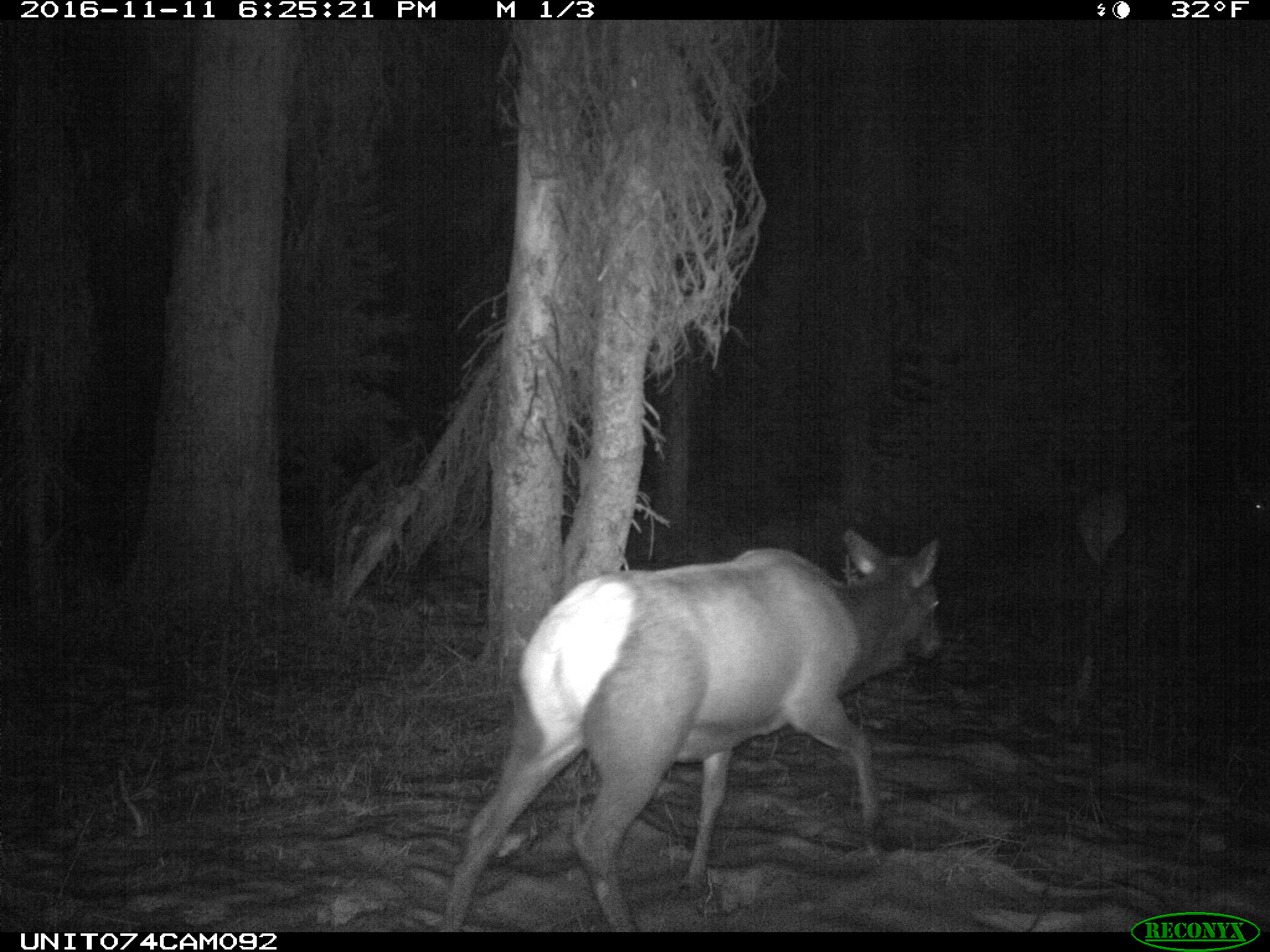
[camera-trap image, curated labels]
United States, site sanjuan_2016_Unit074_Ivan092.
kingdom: Animalia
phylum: Chordata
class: Mammalia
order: Artiodactyla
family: Cervidae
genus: Cervus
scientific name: Cervus elaphus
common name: red deer